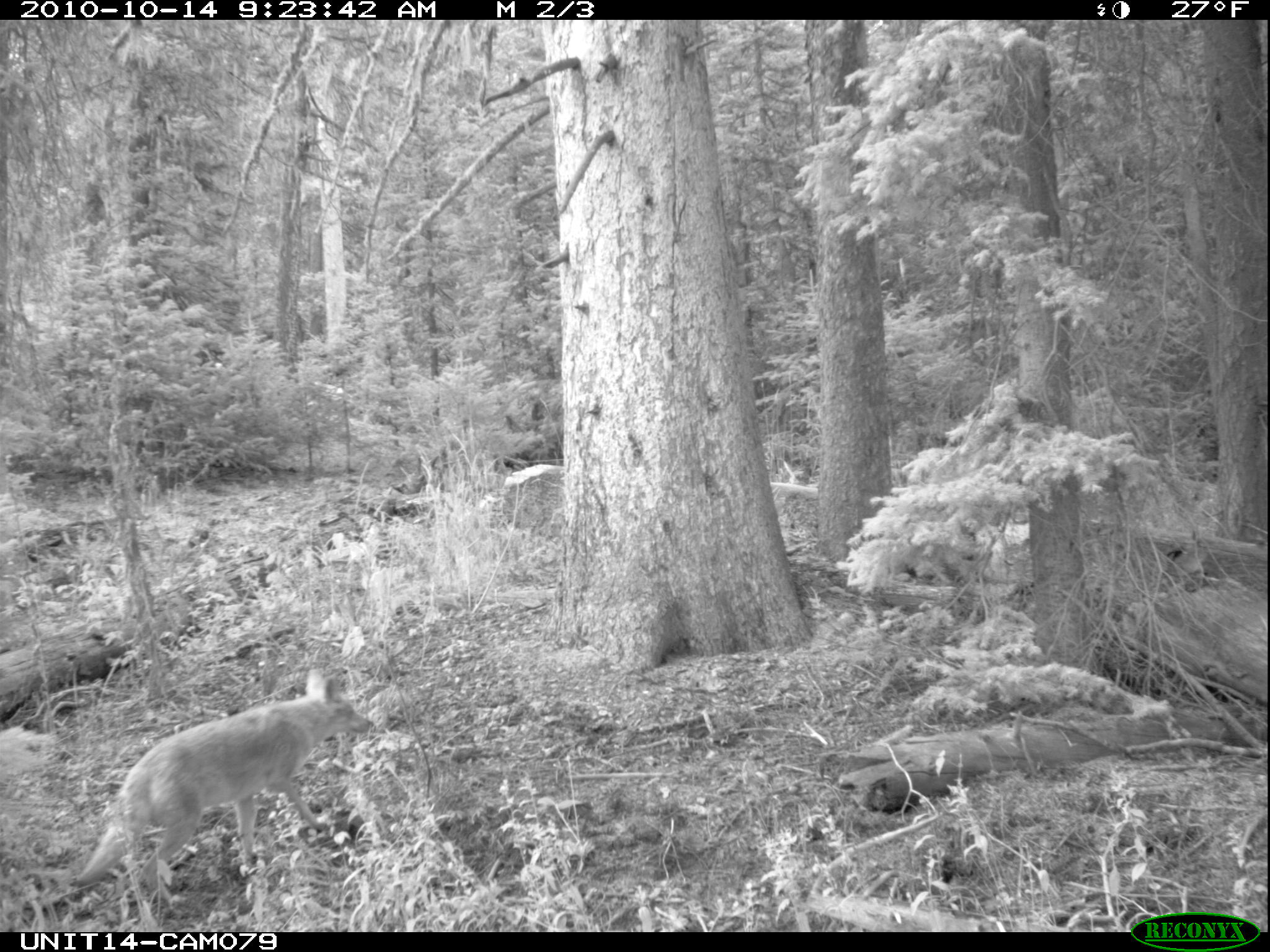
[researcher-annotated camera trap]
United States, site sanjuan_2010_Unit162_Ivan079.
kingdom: Animalia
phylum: Chordata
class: Mammalia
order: Carnivora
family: Canidae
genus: Canis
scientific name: Canis latrans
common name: coyote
Canis latrans (coyote).